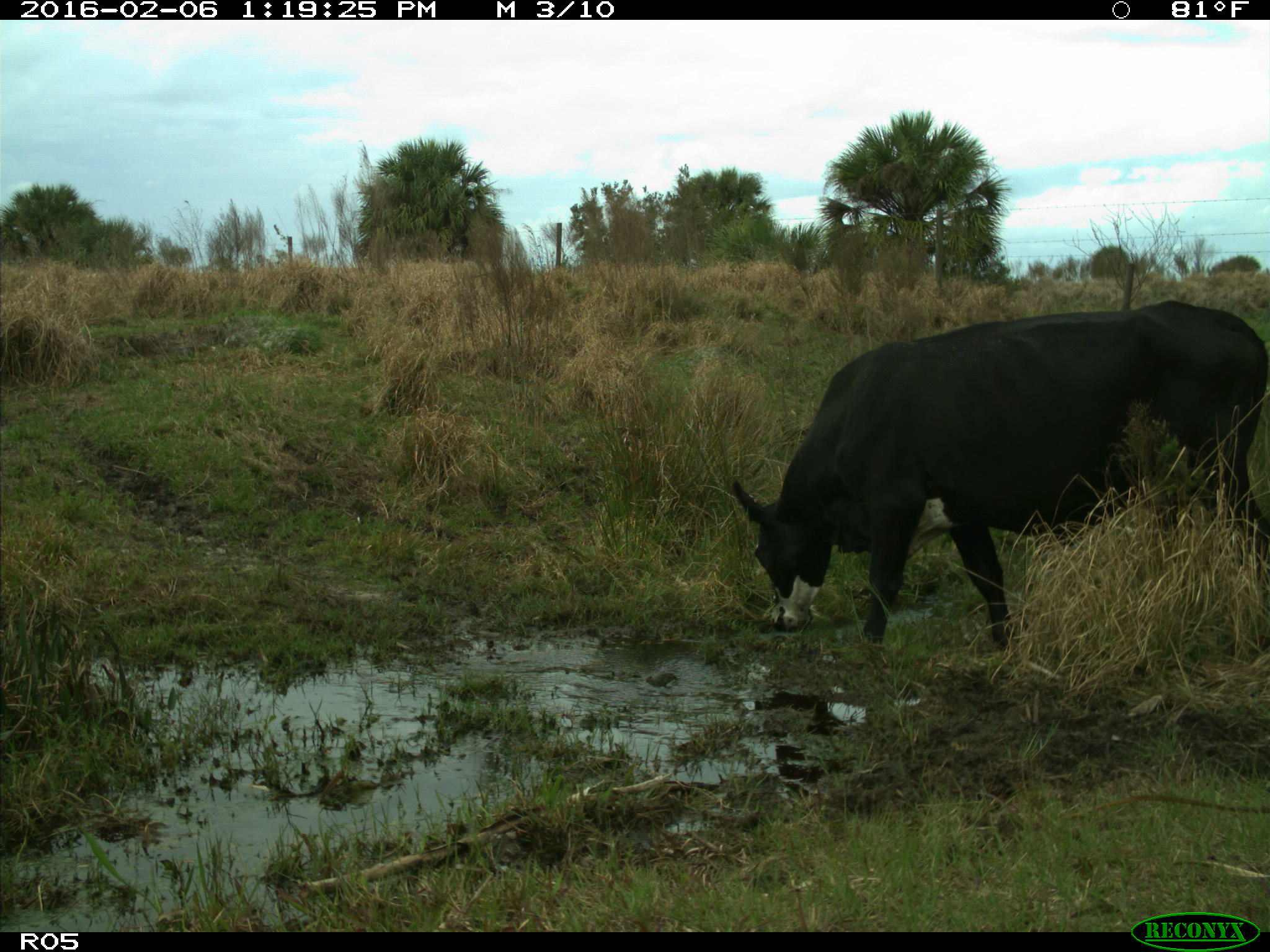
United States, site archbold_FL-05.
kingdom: Animalia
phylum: Chordata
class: Mammalia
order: Artiodactyla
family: Bovidae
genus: Bos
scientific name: Bos taurus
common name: domestic cow